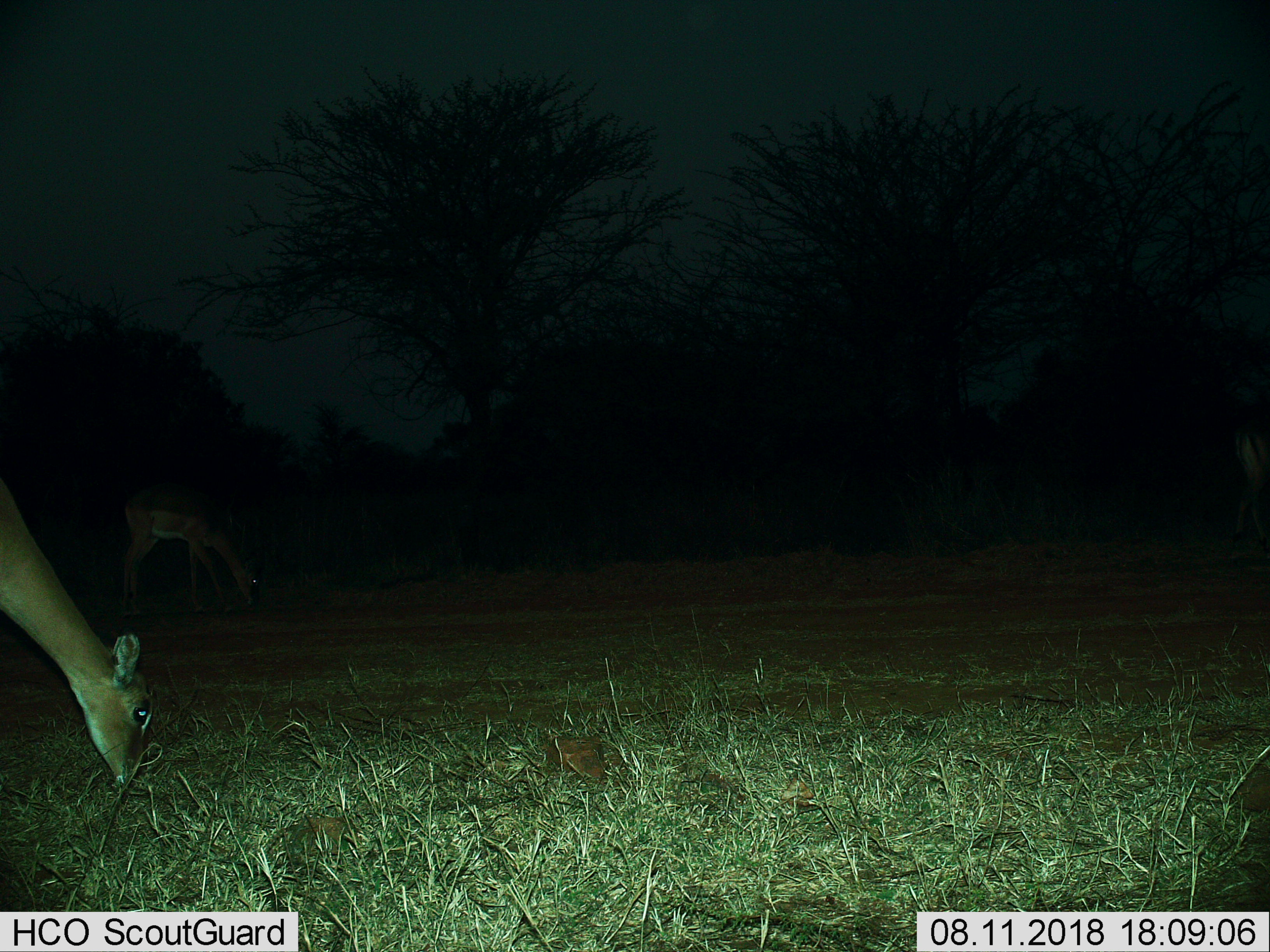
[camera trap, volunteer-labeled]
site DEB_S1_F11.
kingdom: Animalia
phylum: Chordata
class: Mammalia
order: Artiodactyla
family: Bovidae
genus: Aepyceros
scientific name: Aepyceros melampus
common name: impala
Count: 2.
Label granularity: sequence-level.